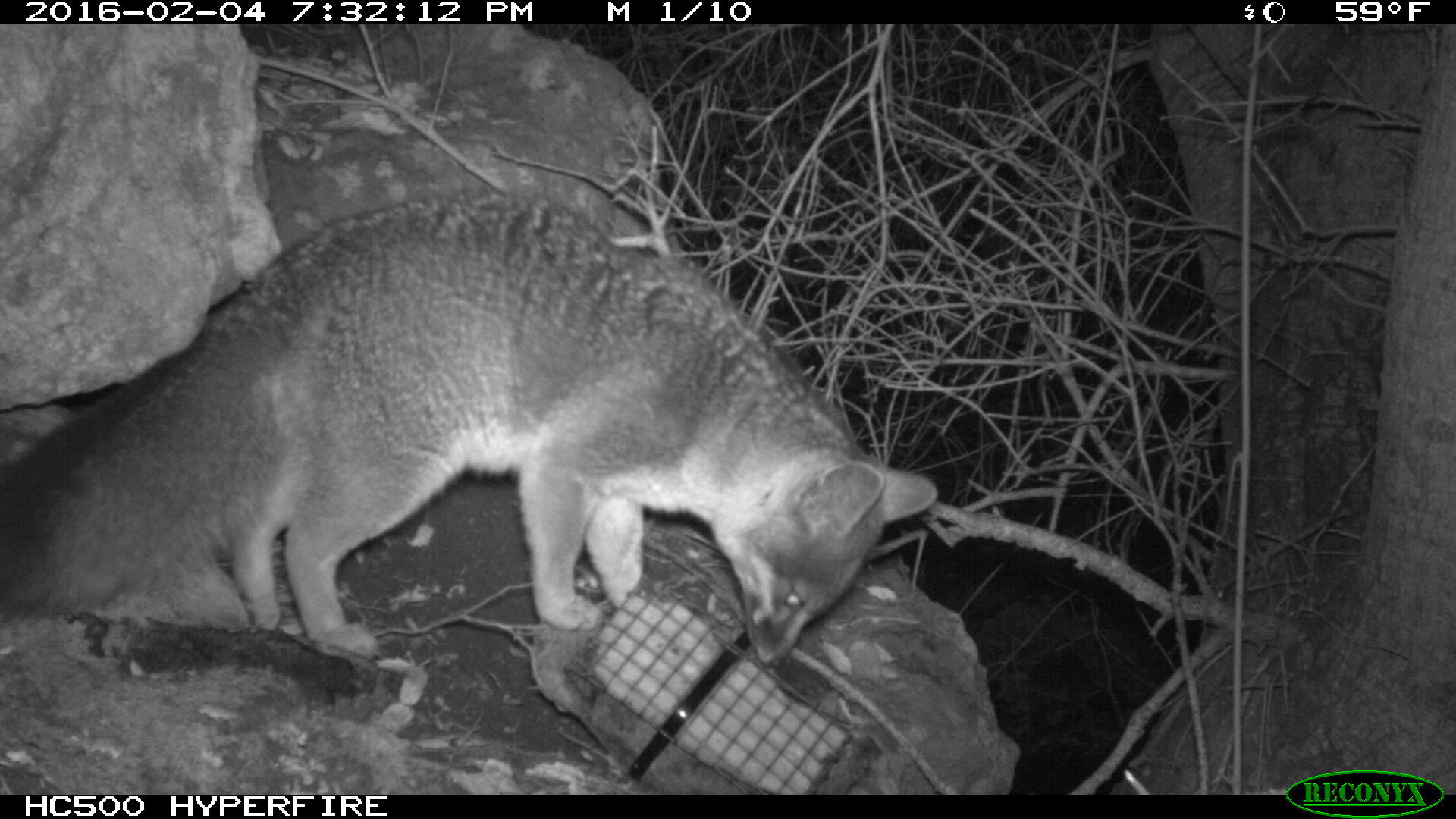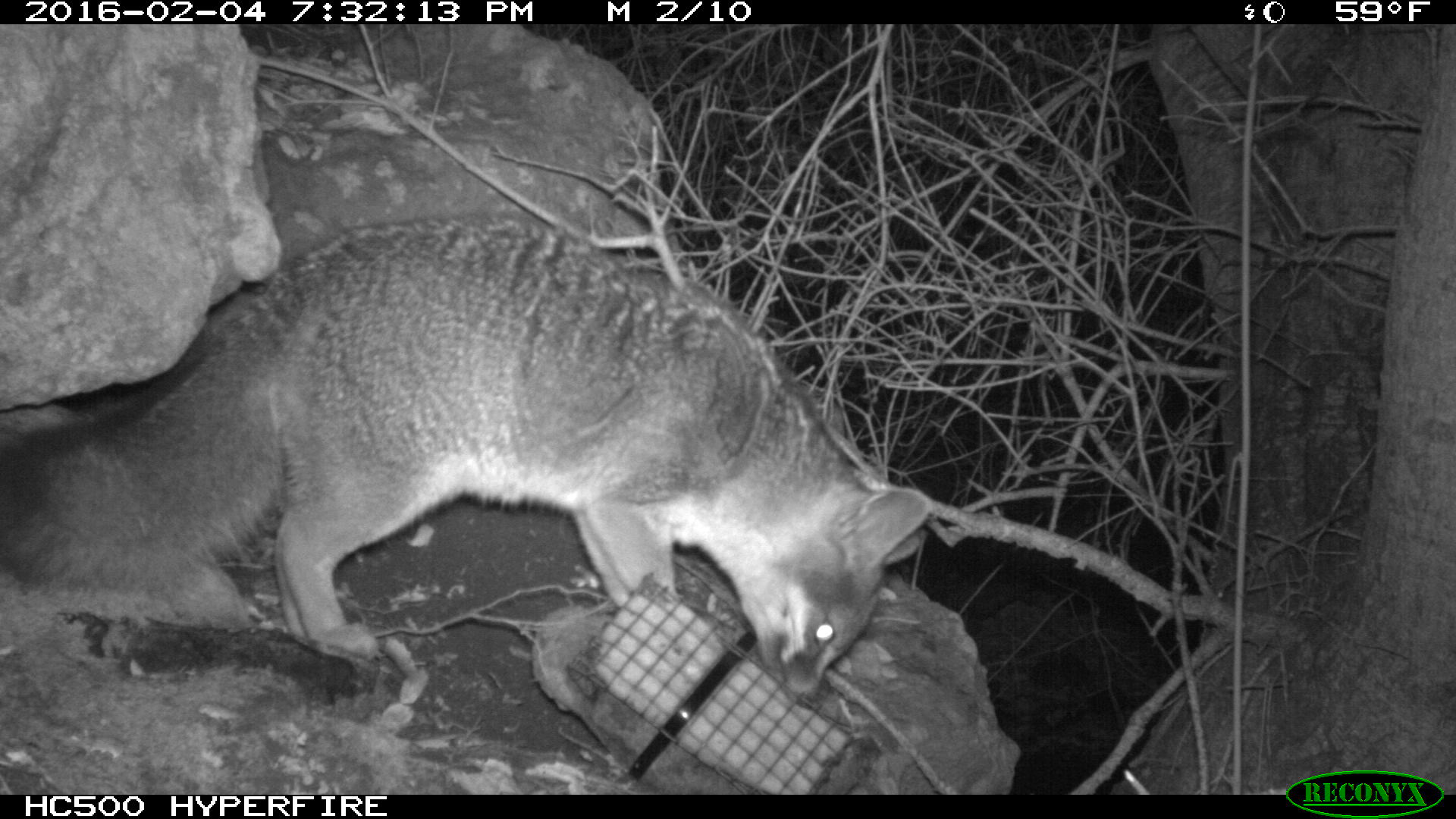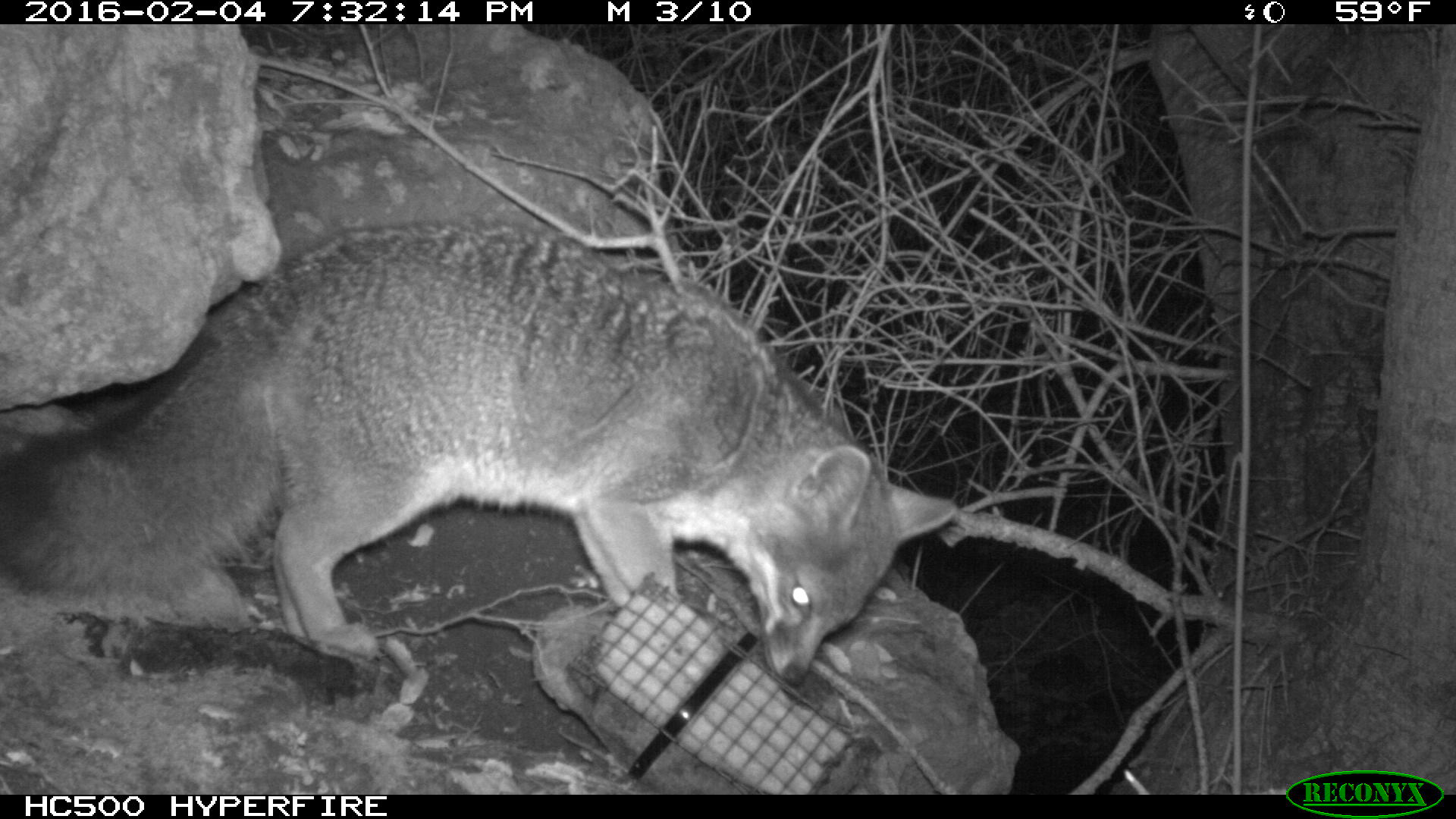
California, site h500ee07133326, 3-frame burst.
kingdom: Animalia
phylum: Chordata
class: Mammalia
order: Carnivora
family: Canidae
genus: Urocyon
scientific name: Urocyon littoralis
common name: island fox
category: fox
Fox (island fox) (Urocyon littoralis).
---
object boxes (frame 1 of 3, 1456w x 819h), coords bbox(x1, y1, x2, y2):
fox: bbox(0, 190, 937, 665)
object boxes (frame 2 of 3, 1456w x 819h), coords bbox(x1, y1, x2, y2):
fox: bbox(0, 211, 932, 709)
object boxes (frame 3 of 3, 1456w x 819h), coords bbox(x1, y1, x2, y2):
fox: bbox(0, 218, 954, 684)